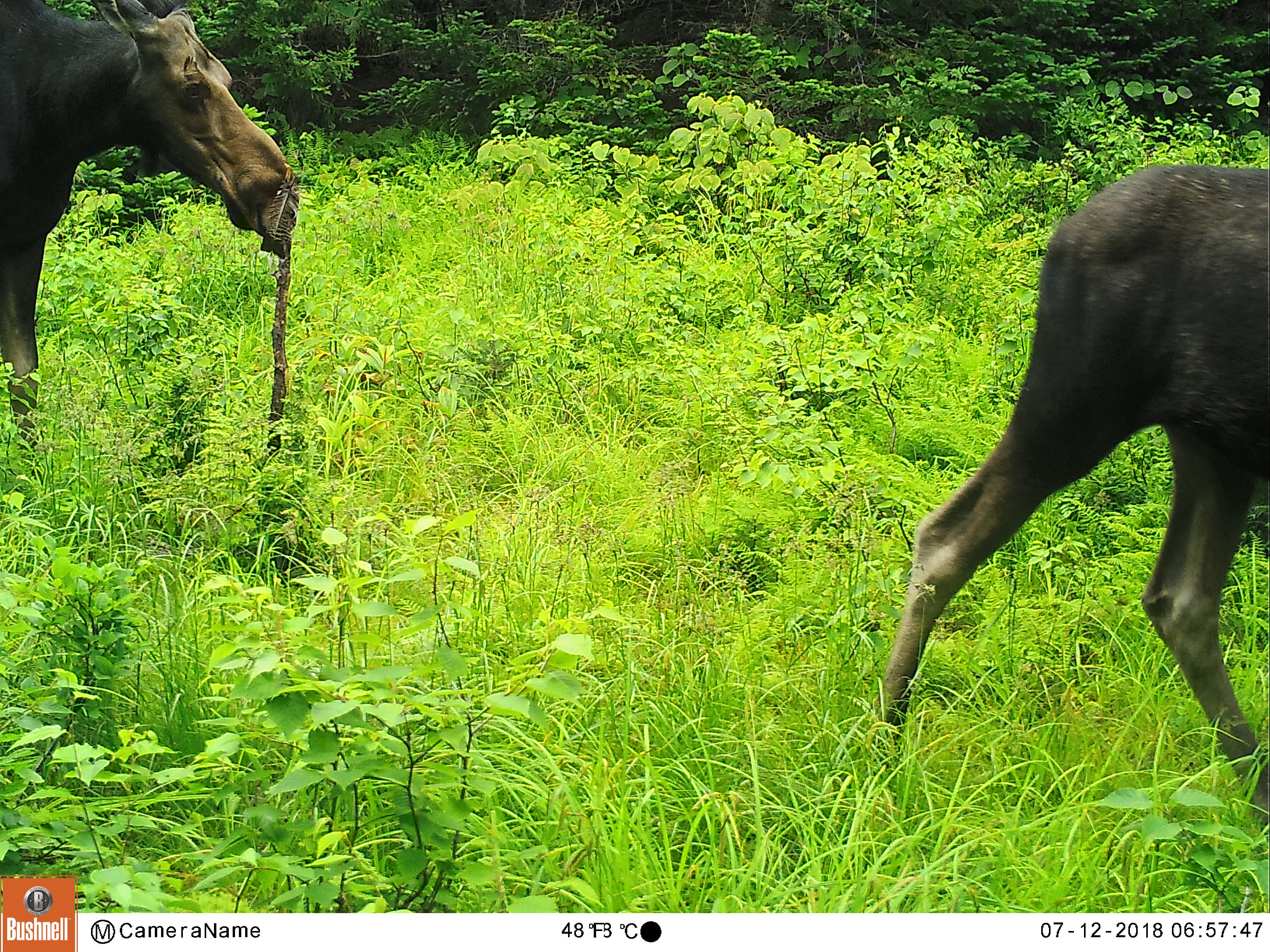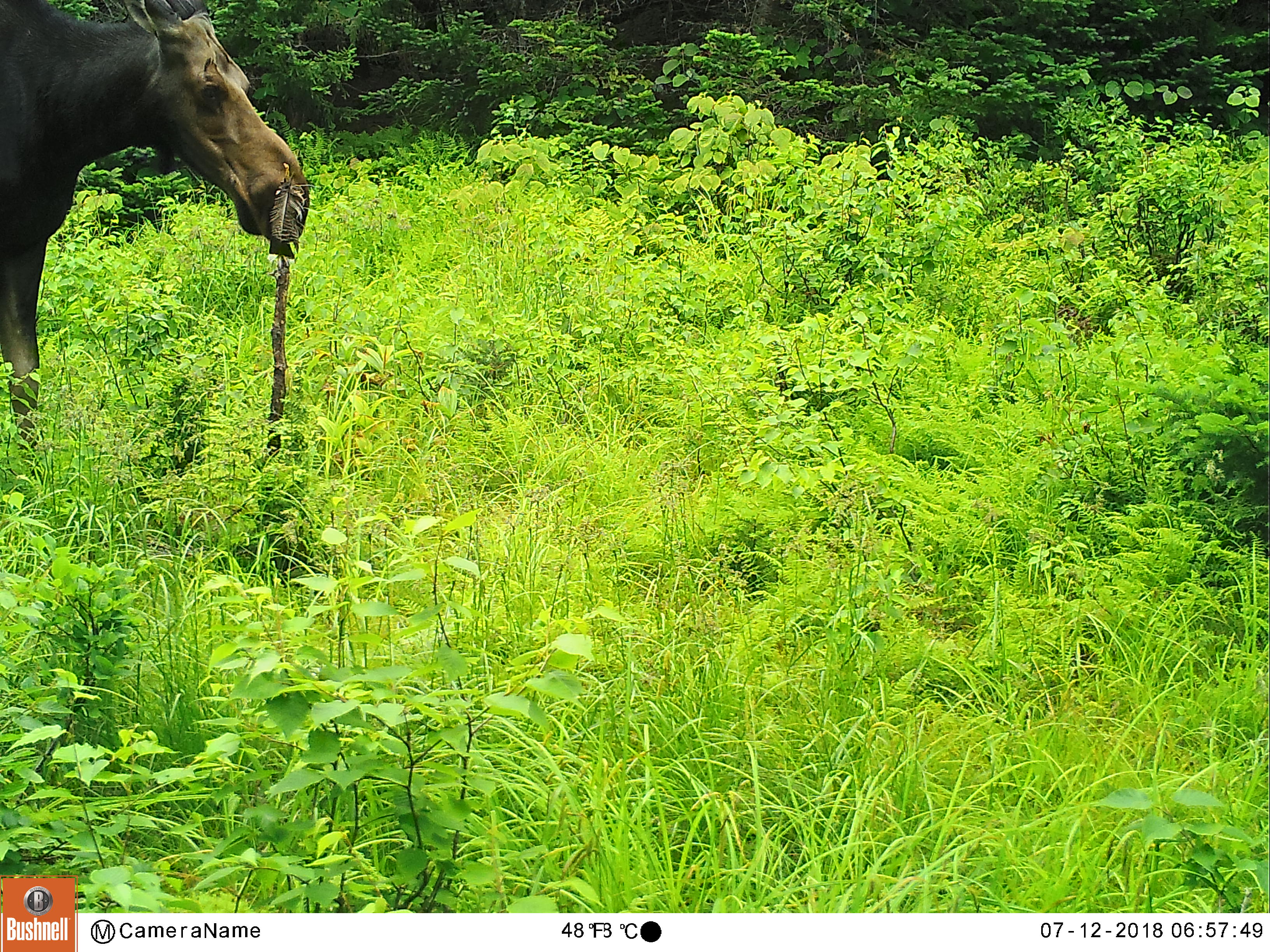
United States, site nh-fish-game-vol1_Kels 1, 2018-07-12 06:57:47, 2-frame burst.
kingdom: Animalia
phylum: Chordata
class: Mammalia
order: Artiodactyla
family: Cervidae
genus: Alces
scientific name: Alces alces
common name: moose